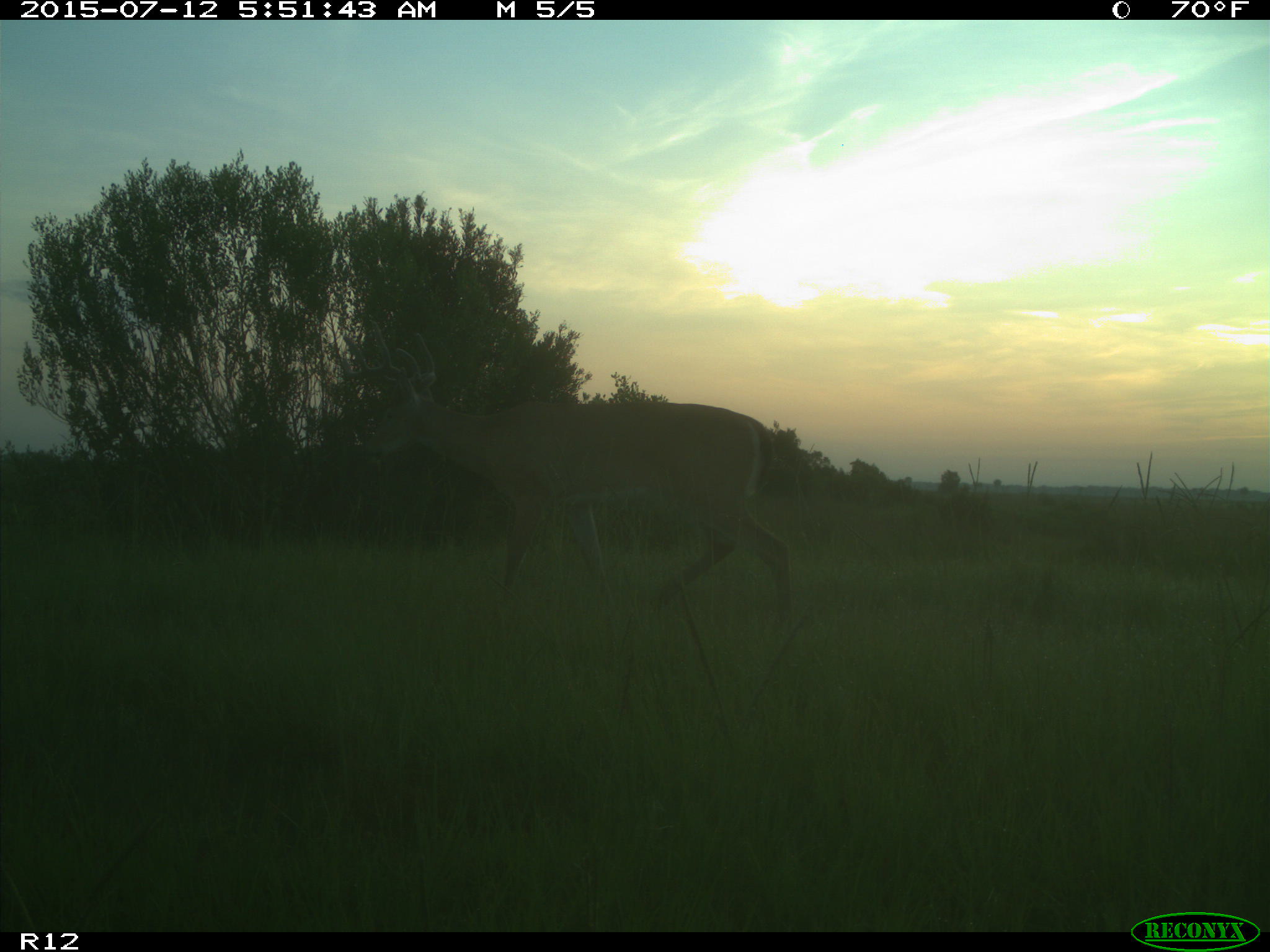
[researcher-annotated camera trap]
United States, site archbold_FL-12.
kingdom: Animalia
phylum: Chordata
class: Mammalia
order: Artiodactyla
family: Cervidae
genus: Odocoileus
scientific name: Odocoileus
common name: deer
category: unidentified deer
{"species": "unidentified deer (deer) (Odocoileus)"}